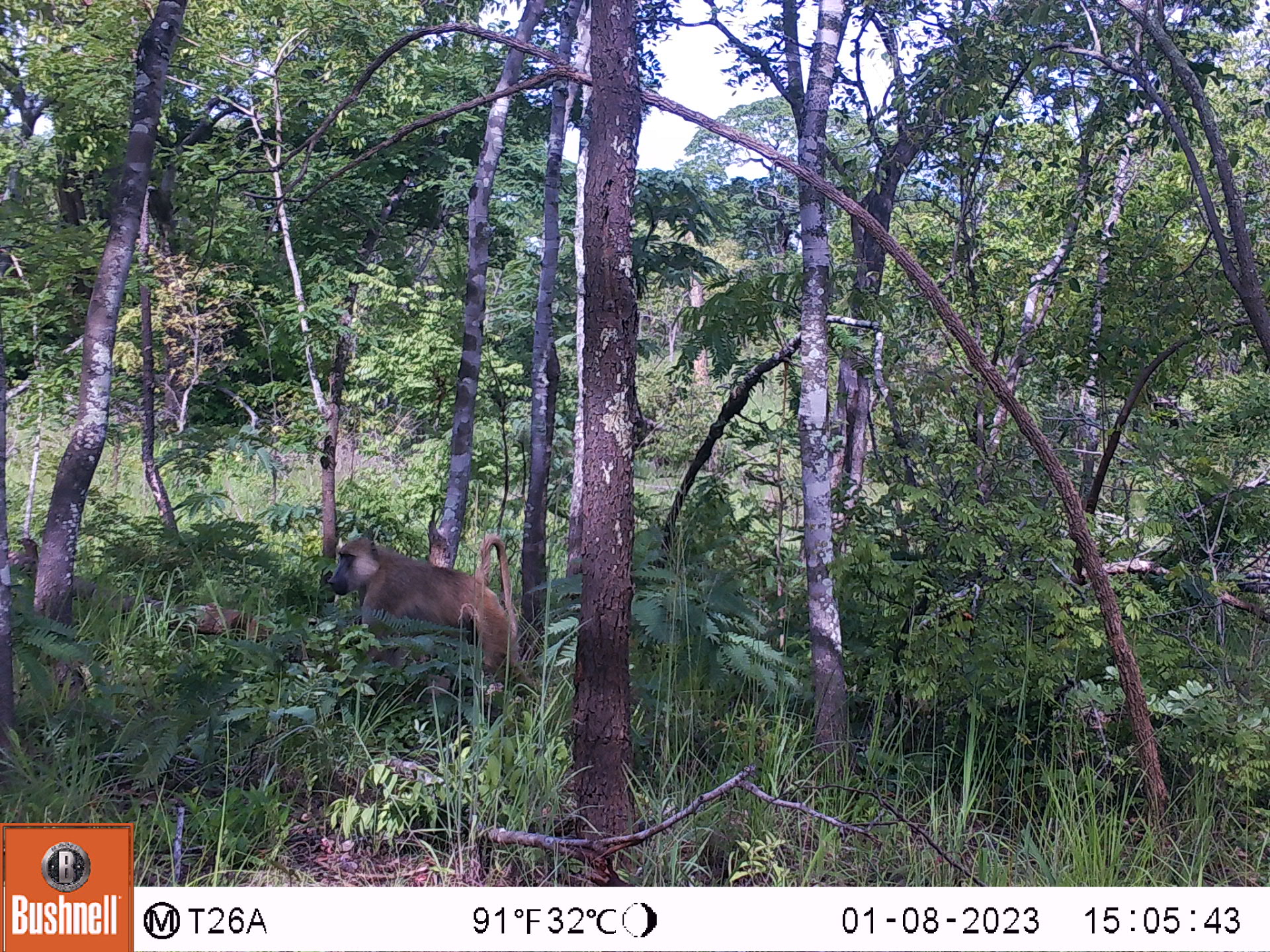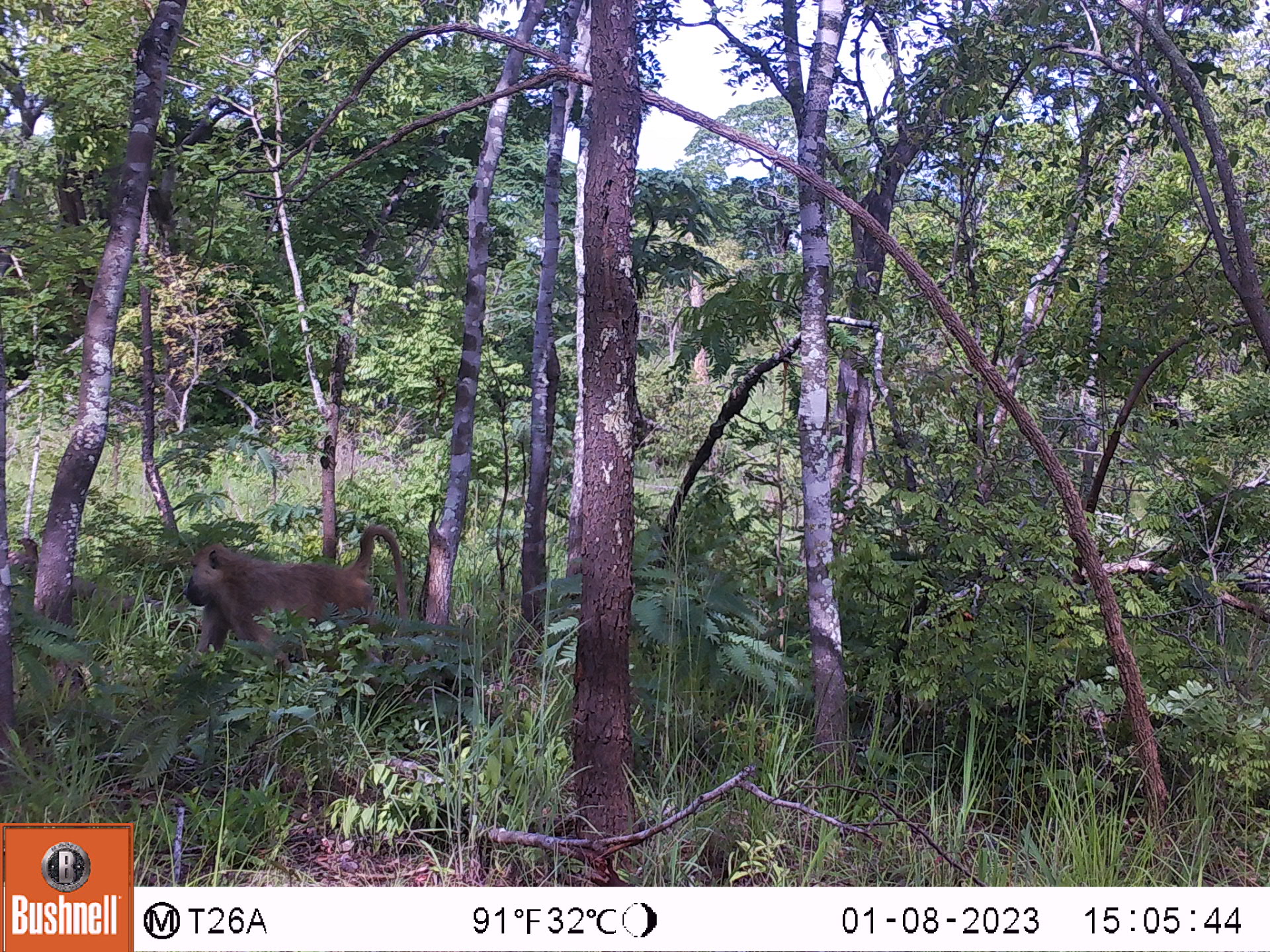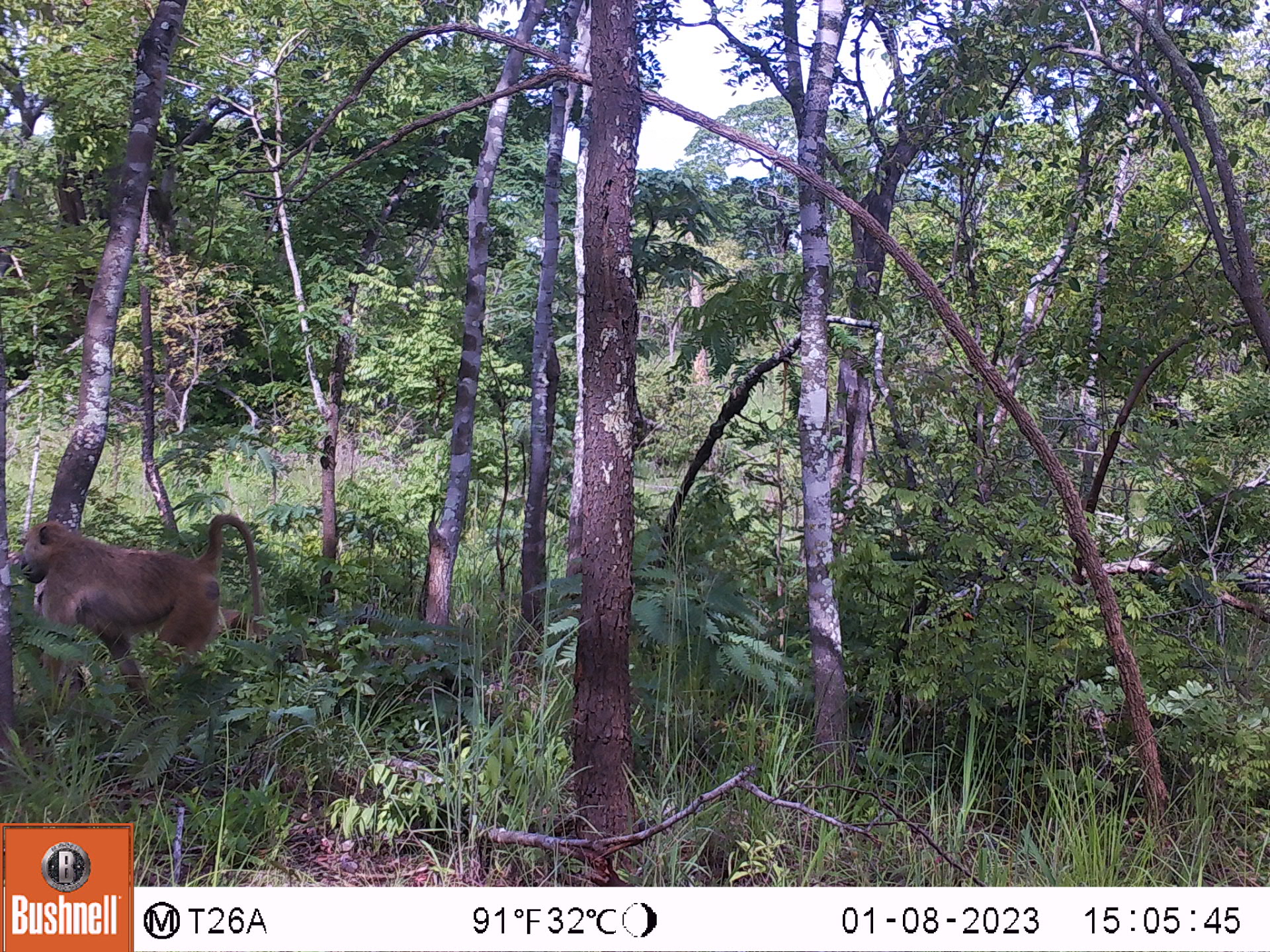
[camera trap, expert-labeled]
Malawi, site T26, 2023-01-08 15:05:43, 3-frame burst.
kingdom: Animalia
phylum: Chordata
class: Mammalia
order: Primates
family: Cercopithecidae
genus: Papio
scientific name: Papio cynocephalus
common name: yellow baboon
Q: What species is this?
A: Yellow baboon (Papio cynocephalus).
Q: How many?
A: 1.